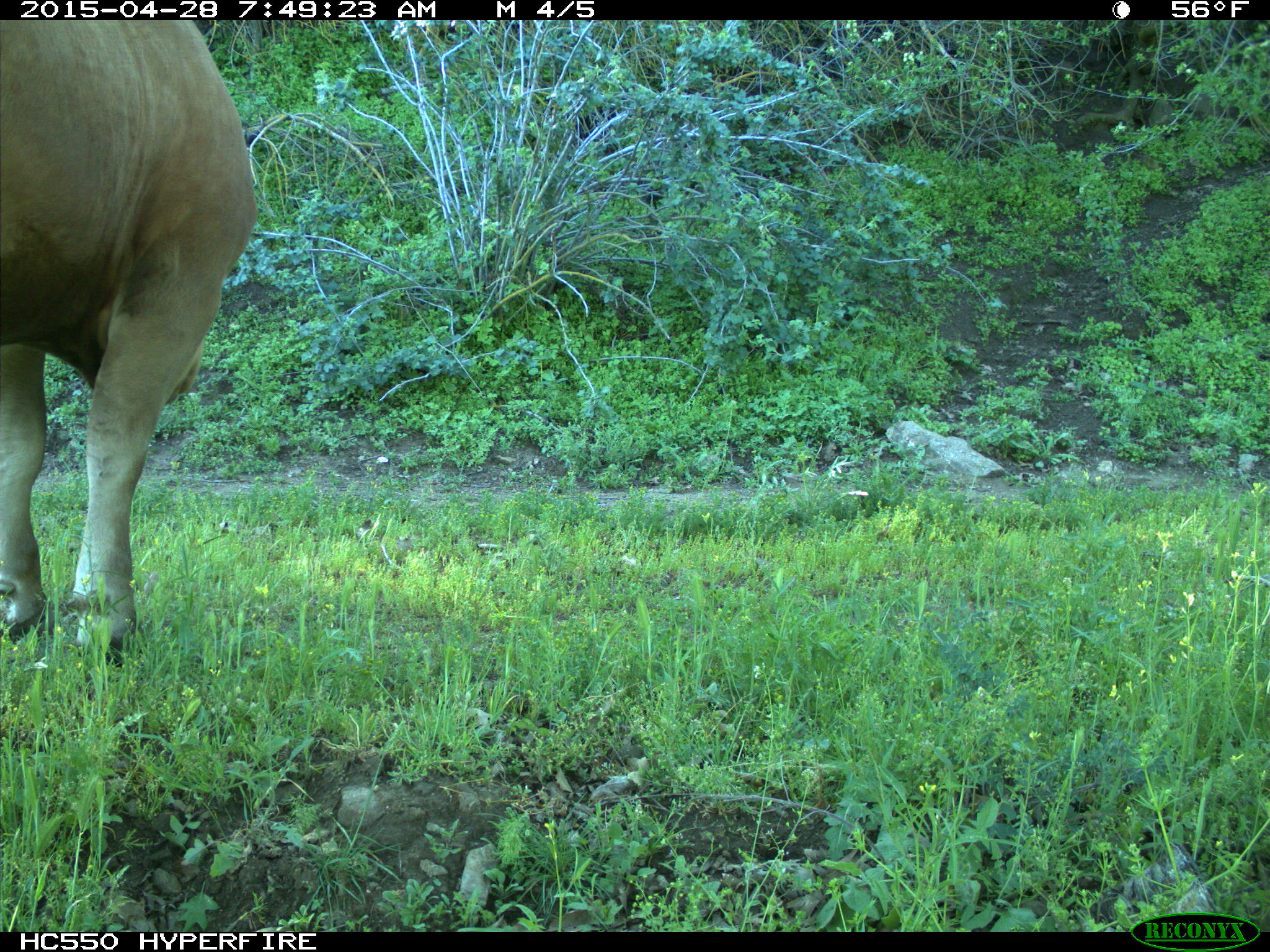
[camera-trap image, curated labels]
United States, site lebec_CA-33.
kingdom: Animalia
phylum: Chordata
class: Mammalia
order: Artiodactyla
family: Bovidae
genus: Bos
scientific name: Bos taurus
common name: domestic cow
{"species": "Bos taurus (domestic cow)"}